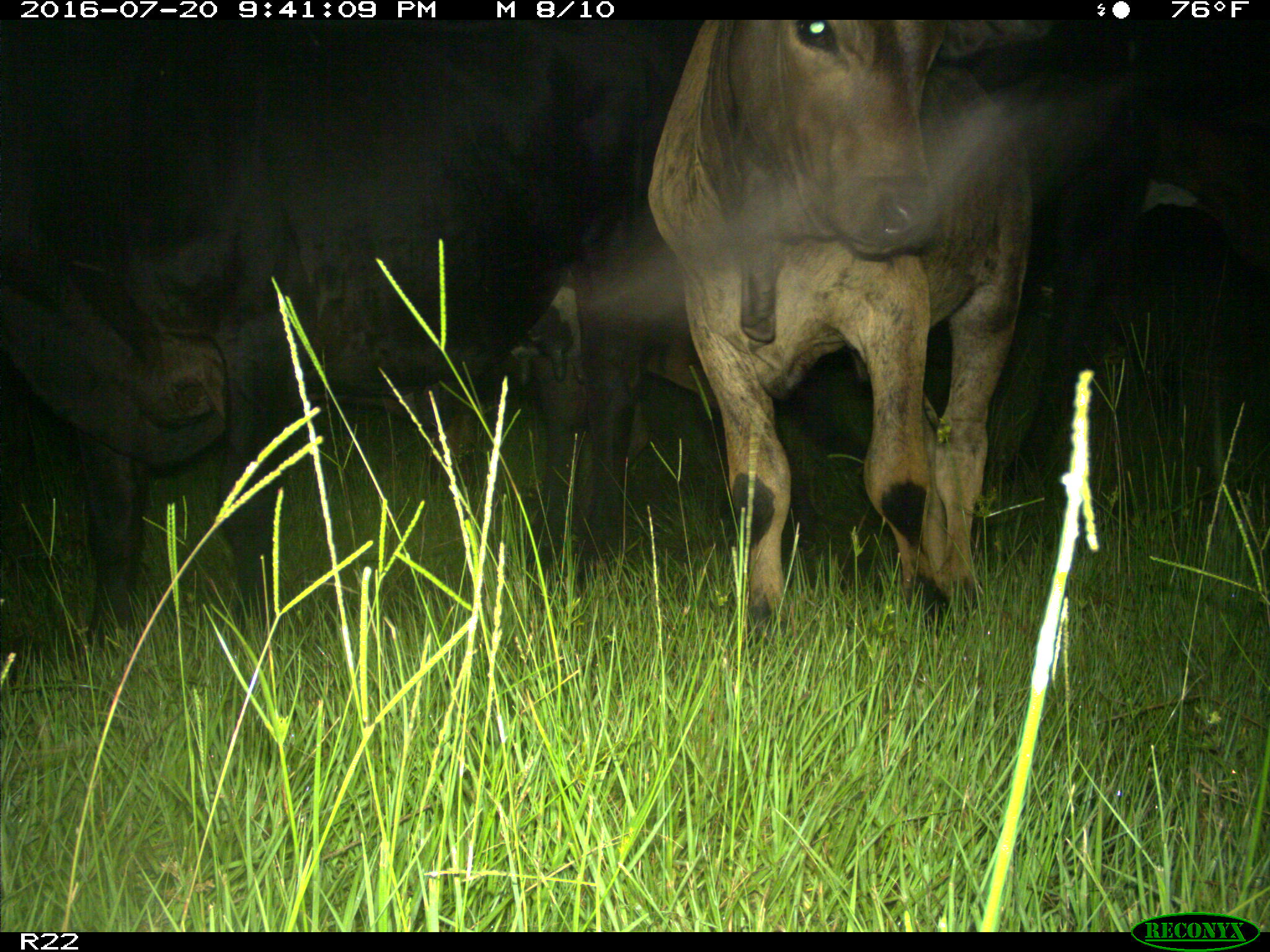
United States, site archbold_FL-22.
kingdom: Animalia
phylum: Chordata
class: Mammalia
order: Artiodactyla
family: Bovidae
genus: Bos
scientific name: Bos taurus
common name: domestic cow